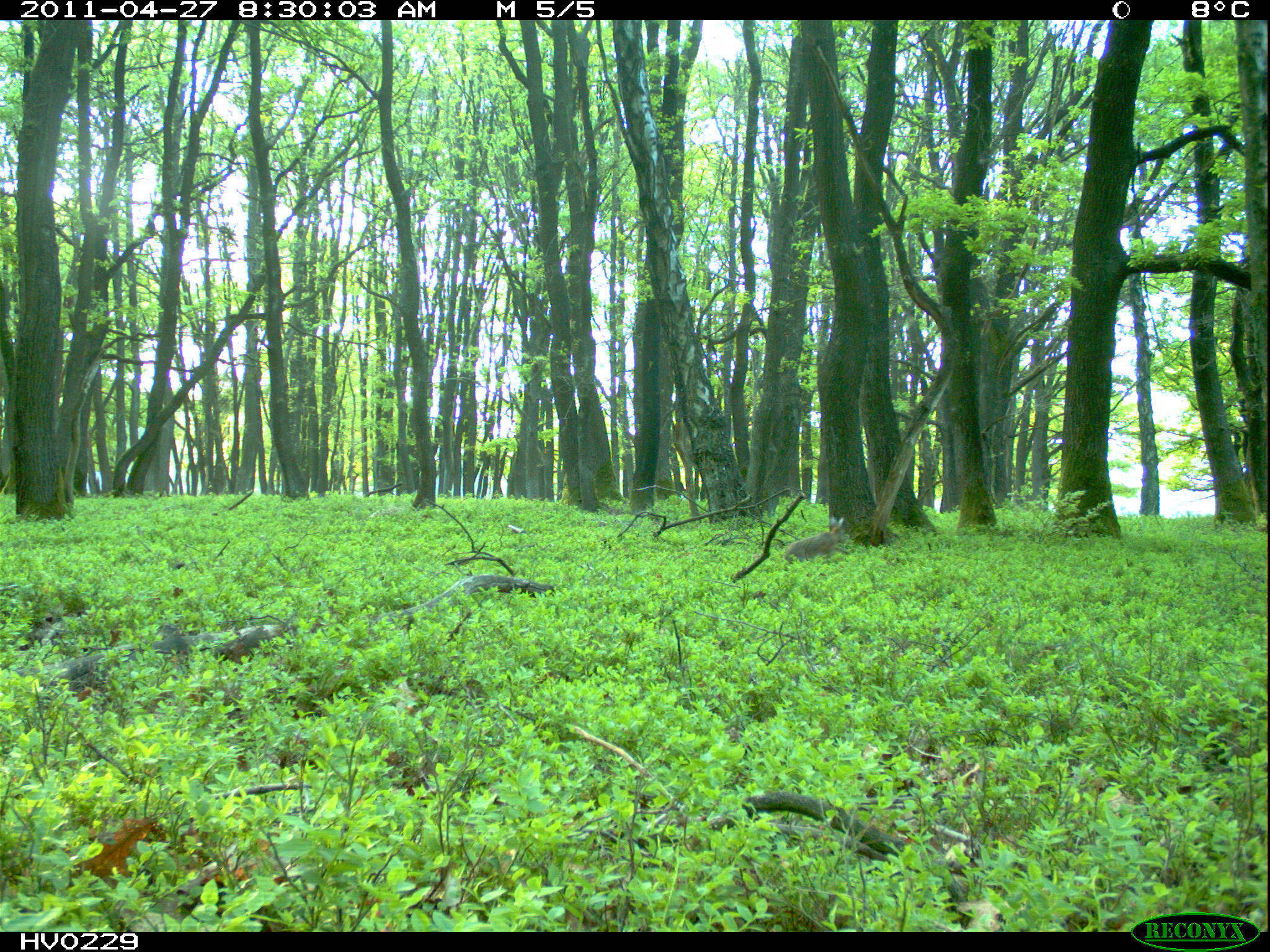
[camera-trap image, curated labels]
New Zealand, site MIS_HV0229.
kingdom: Animalia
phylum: Chordata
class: Mammalia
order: Lagomorpha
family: Leporidae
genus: Lepus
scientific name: Lepus europaeus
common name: brown hare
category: hare